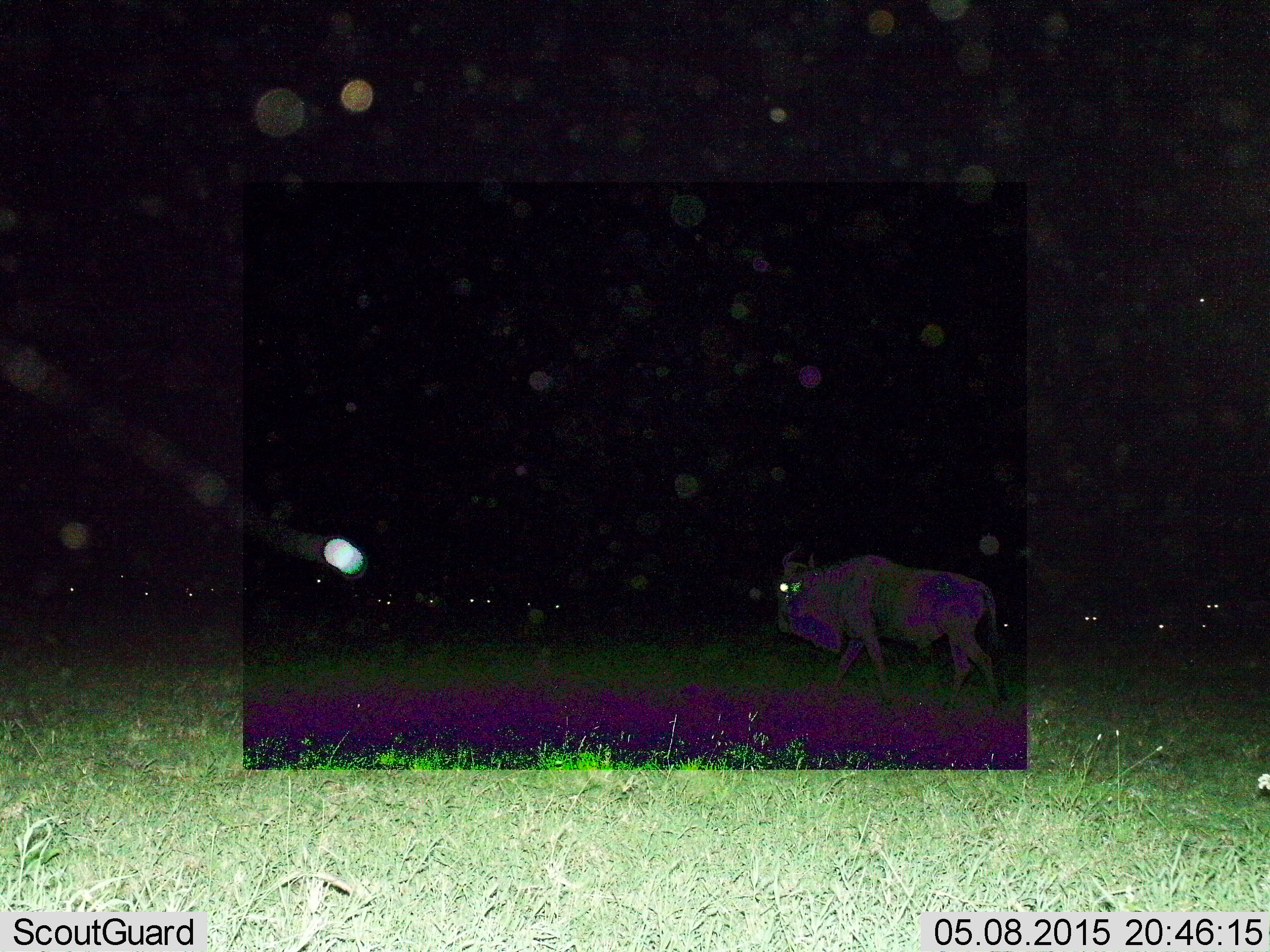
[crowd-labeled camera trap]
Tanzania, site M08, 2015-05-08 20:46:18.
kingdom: Animalia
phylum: Chordata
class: Mammalia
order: Artiodactyla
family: Bovidae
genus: Connochaetes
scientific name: Connochaetes taurinus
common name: blue wildebeest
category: wildebeest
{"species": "wildebeest (blue wildebeest) (Connochaetes taurinus)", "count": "1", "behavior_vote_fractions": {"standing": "60%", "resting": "10%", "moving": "60%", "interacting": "0%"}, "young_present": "0%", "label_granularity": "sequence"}